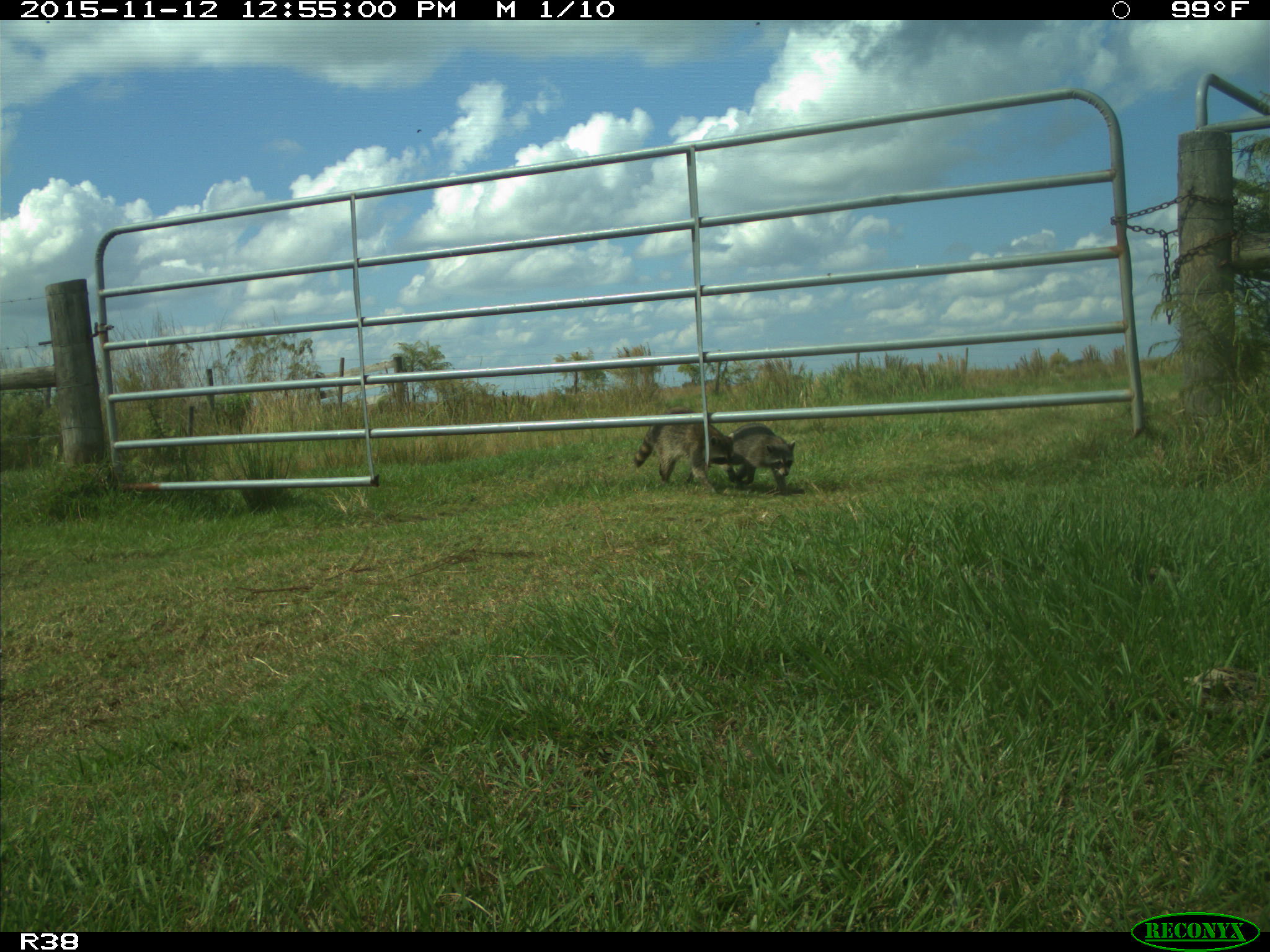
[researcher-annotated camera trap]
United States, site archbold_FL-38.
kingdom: Animalia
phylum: Chordata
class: Mammalia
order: Carnivora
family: Procyonidae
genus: Procyon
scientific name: Procyon lotor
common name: common raccoon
Procyon lotor (common raccoon).